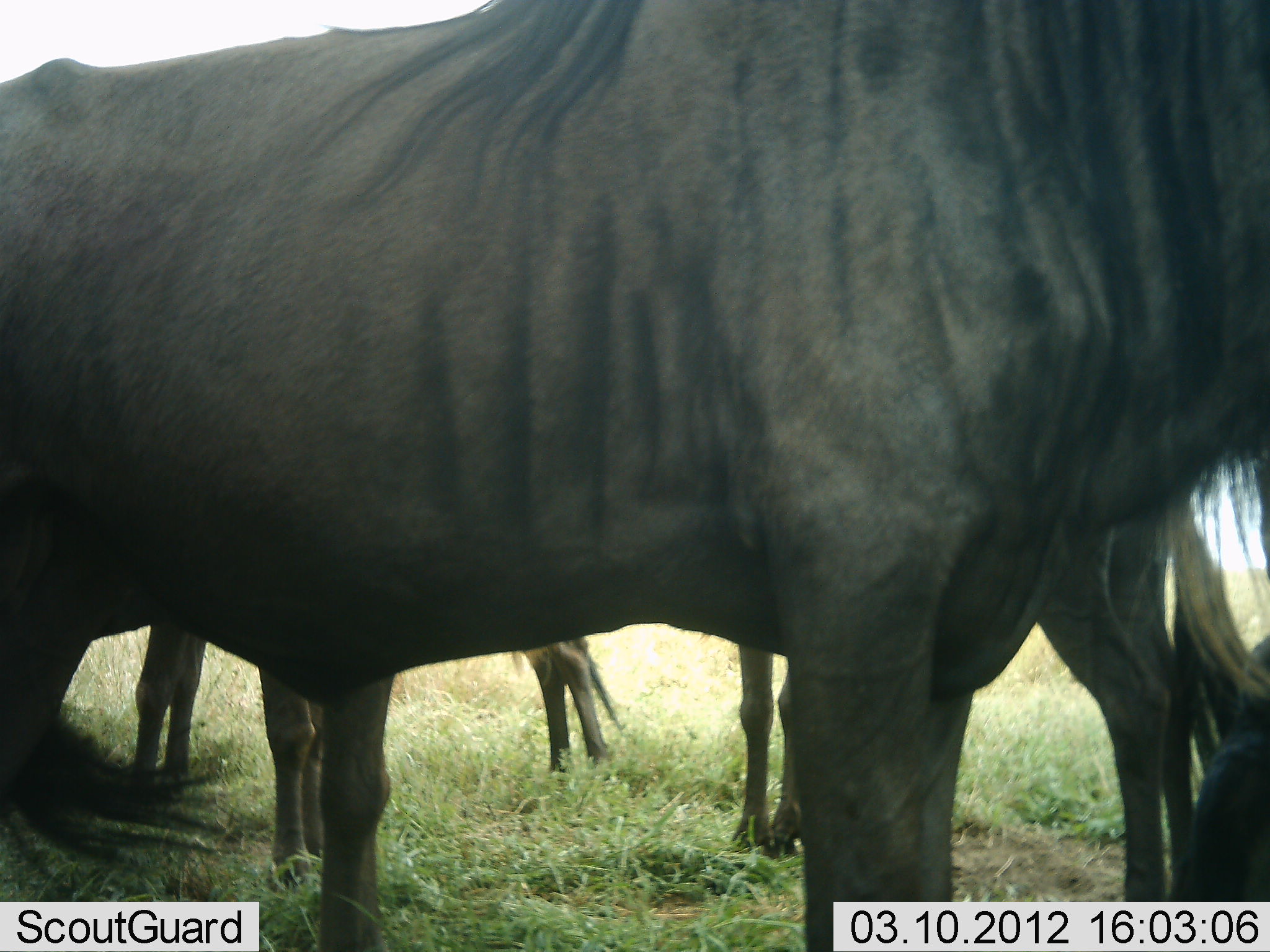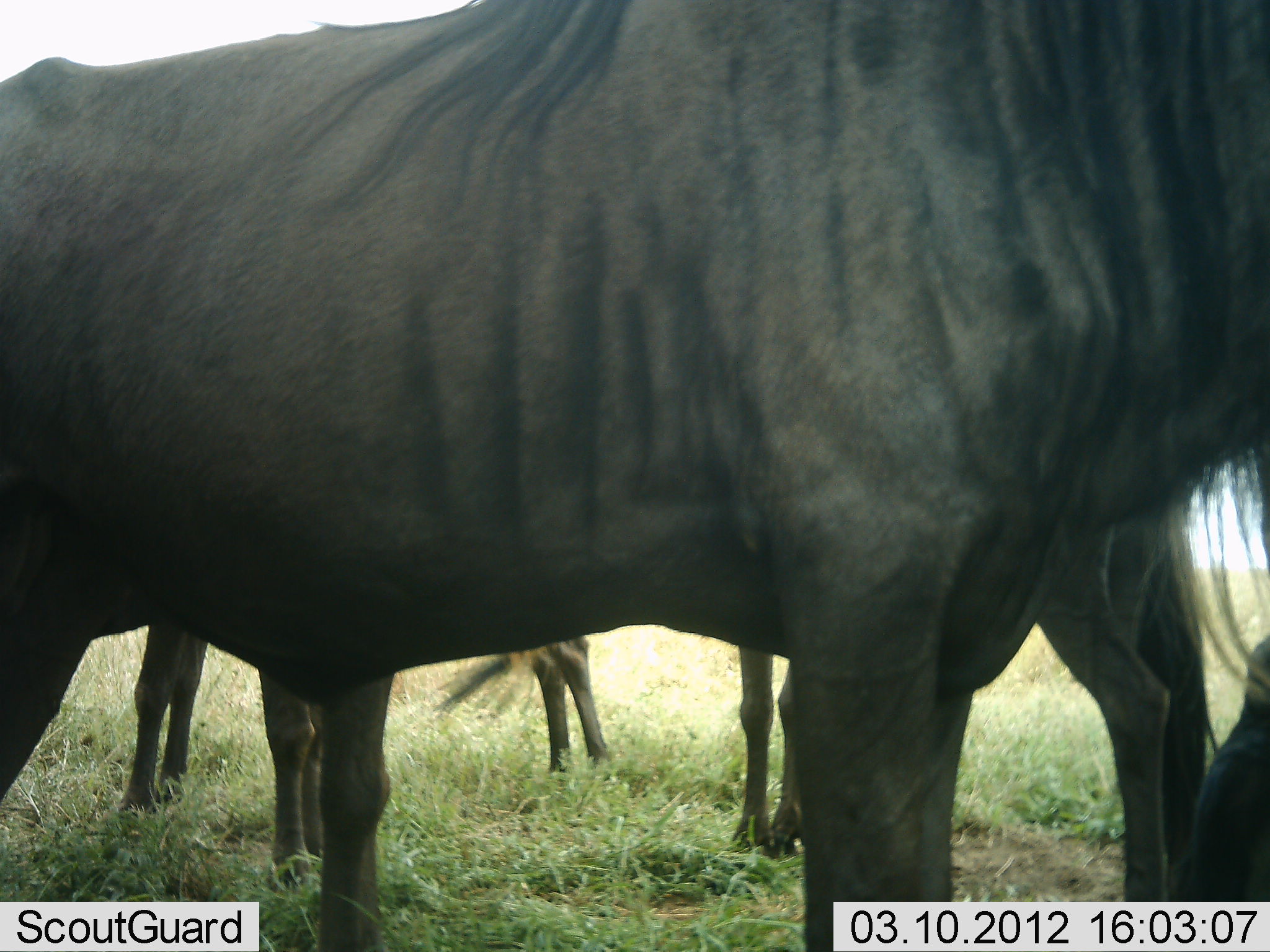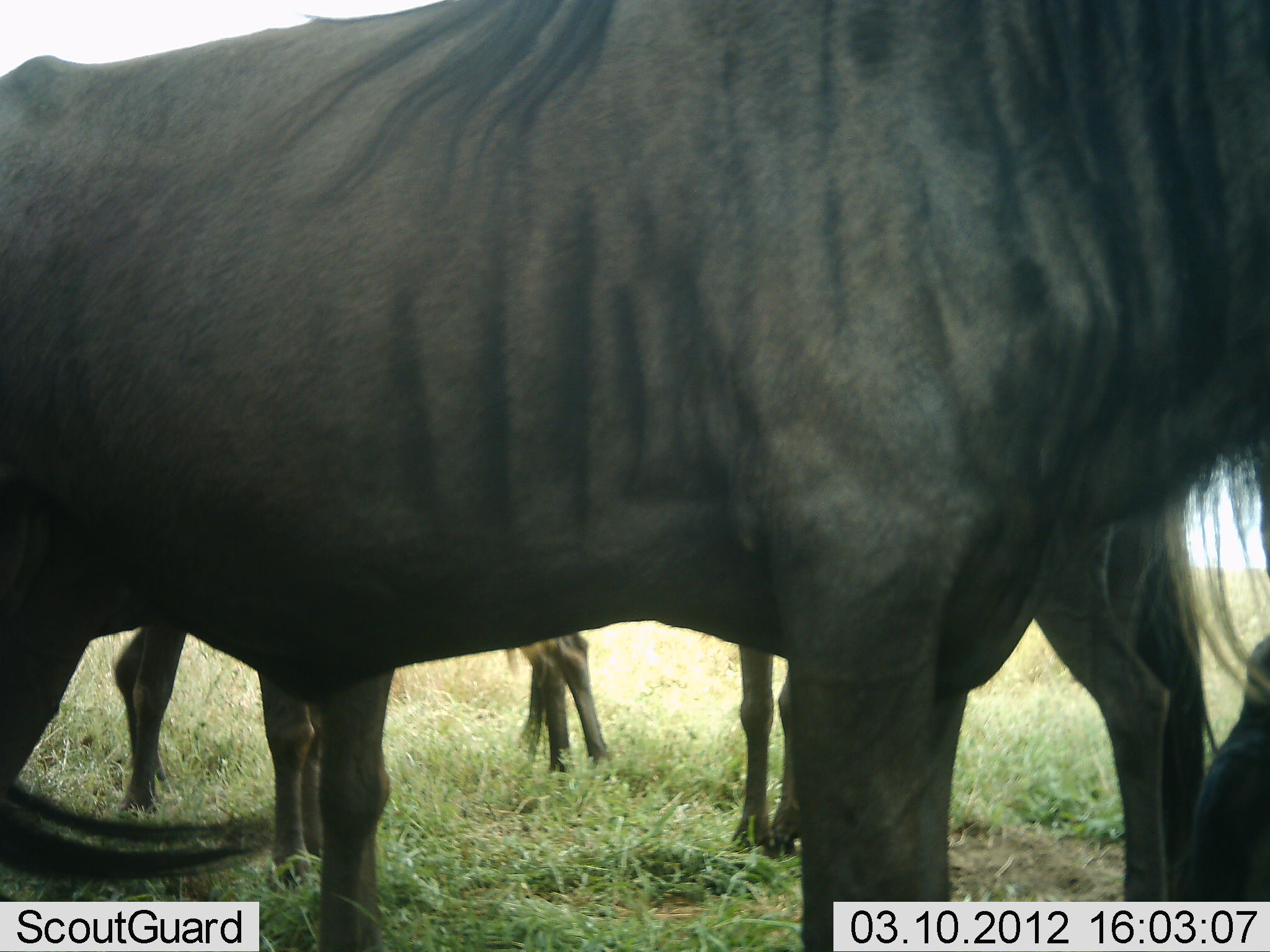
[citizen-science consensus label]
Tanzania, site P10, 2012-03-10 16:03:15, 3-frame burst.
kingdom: Animalia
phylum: Chordata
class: Mammalia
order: Artiodactyla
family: Bovidae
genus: Connochaetes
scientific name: Connochaetes taurinus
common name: blue wildebeest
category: wildebeest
Wildebeest (blue wildebeest) (Connochaetes taurinus), count 4. Behavior (volunteer vote fractions): standing 93%, resting 7%, moving 3%, interacting 0%. Young present (vote fraction): 7%. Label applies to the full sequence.